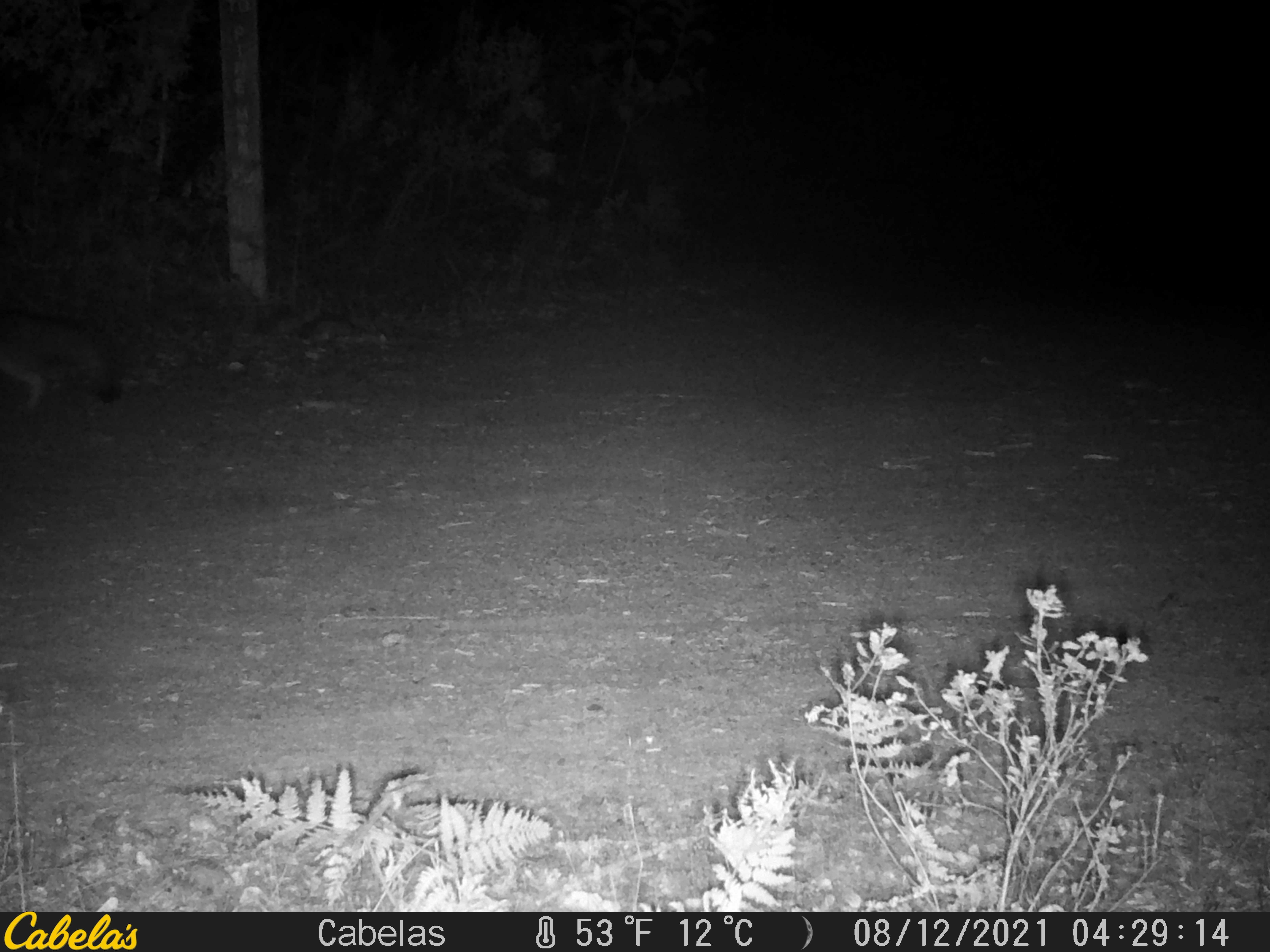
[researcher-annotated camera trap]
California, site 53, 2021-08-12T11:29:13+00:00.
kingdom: Animalia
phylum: Chordata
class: Mammalia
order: Carnivora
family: Canidae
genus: Urocyon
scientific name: Urocyon cinereoargenteus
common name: gray fox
Gray fox (Urocyon cinereoargenteus).